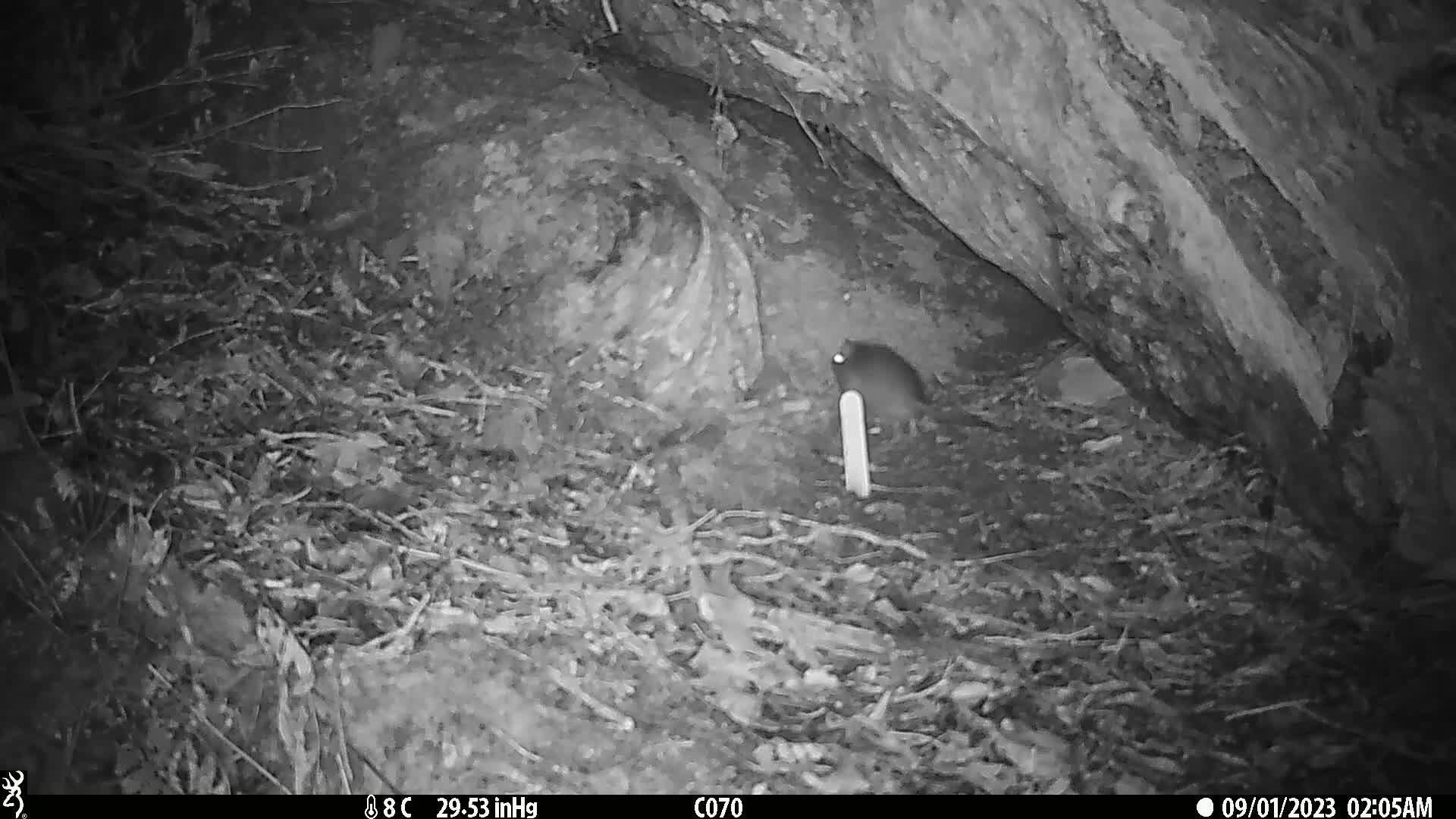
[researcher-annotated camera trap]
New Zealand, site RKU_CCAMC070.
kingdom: Animalia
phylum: Chordata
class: Mammalia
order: Rodentia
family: Muridae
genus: Rattus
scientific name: Rattus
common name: rat